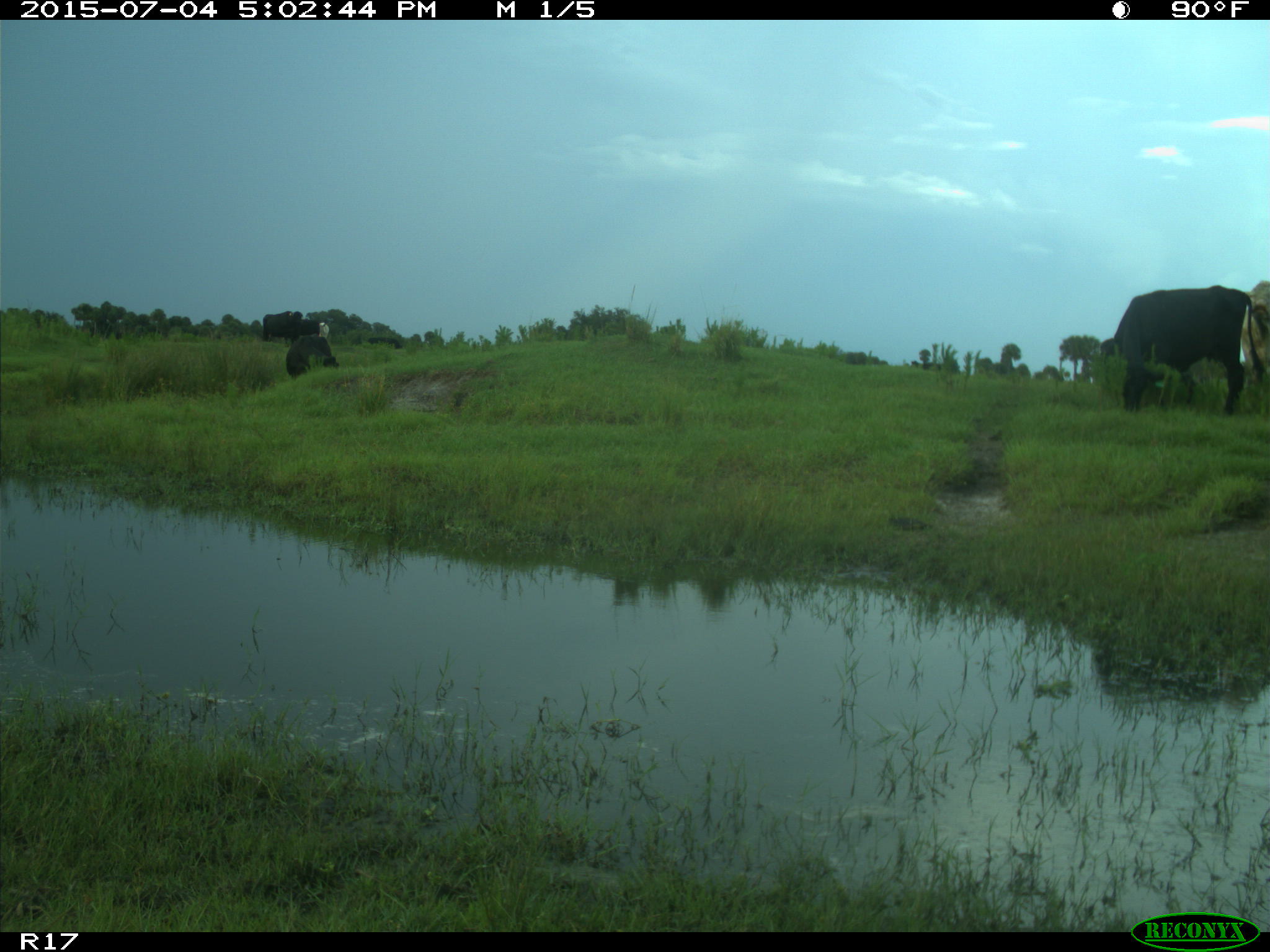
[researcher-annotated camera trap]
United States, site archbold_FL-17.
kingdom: Animalia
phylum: Chordata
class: Mammalia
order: Artiodactyla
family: Bovidae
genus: Bos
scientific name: Bos taurus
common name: domestic cow